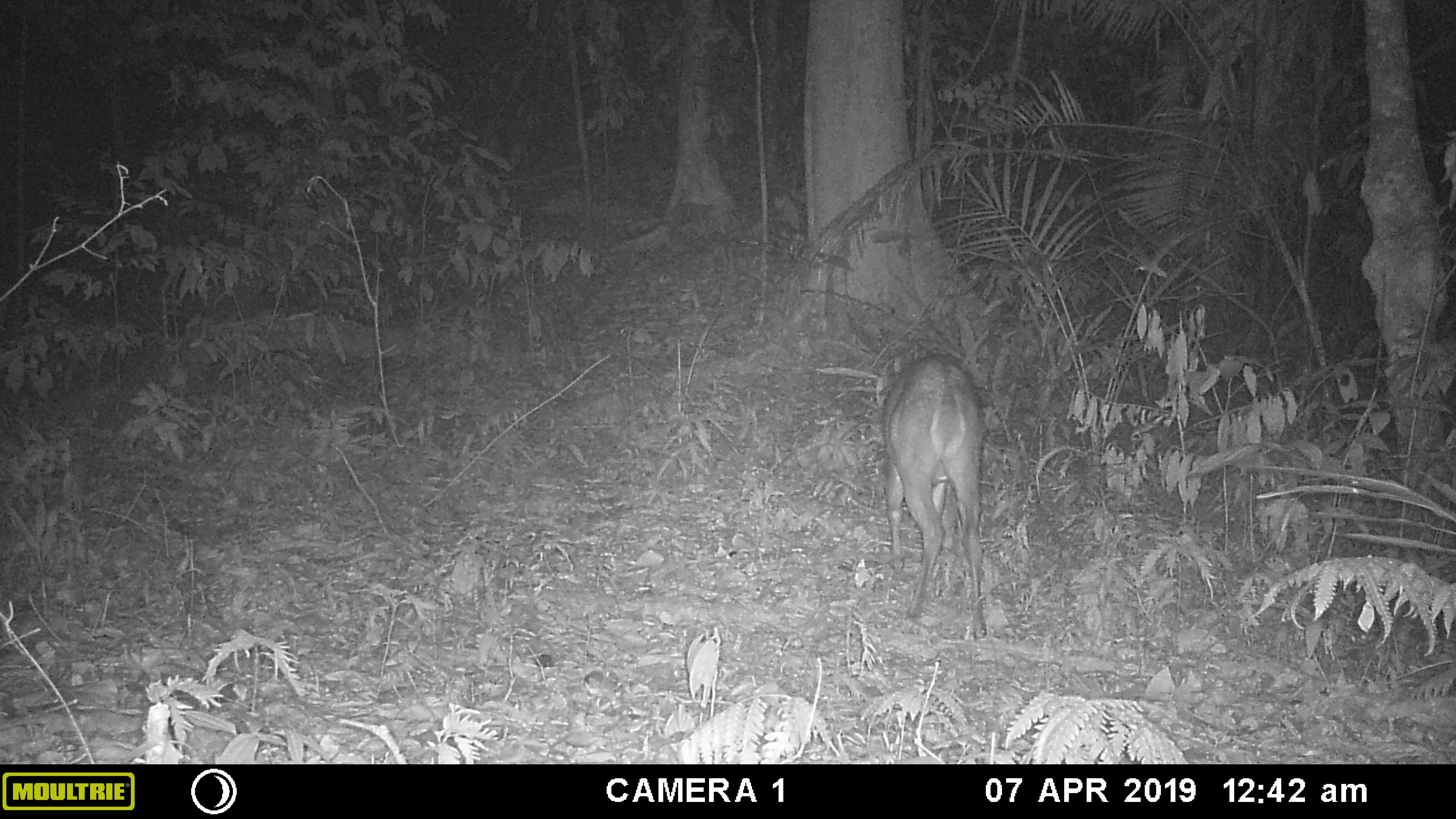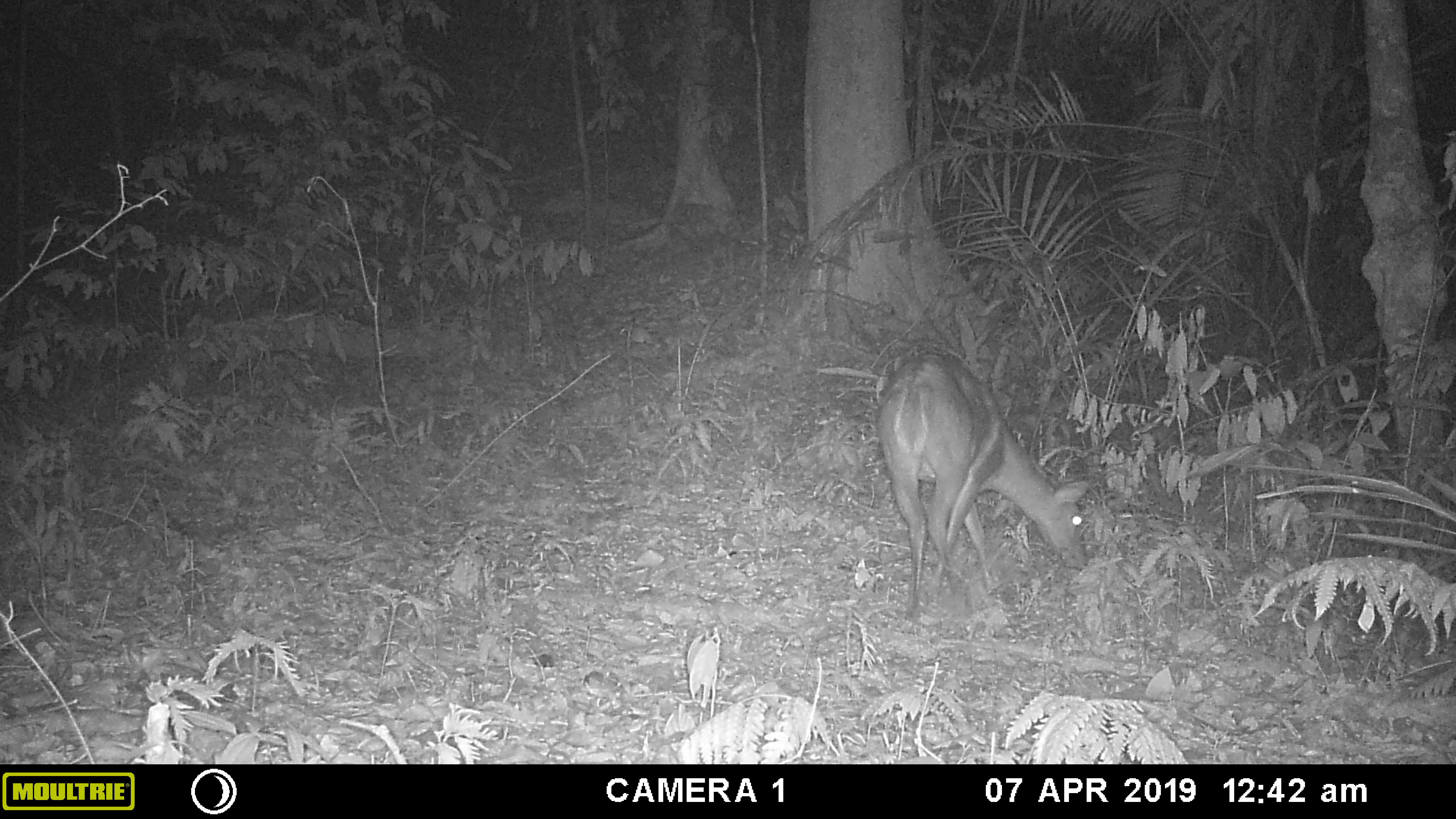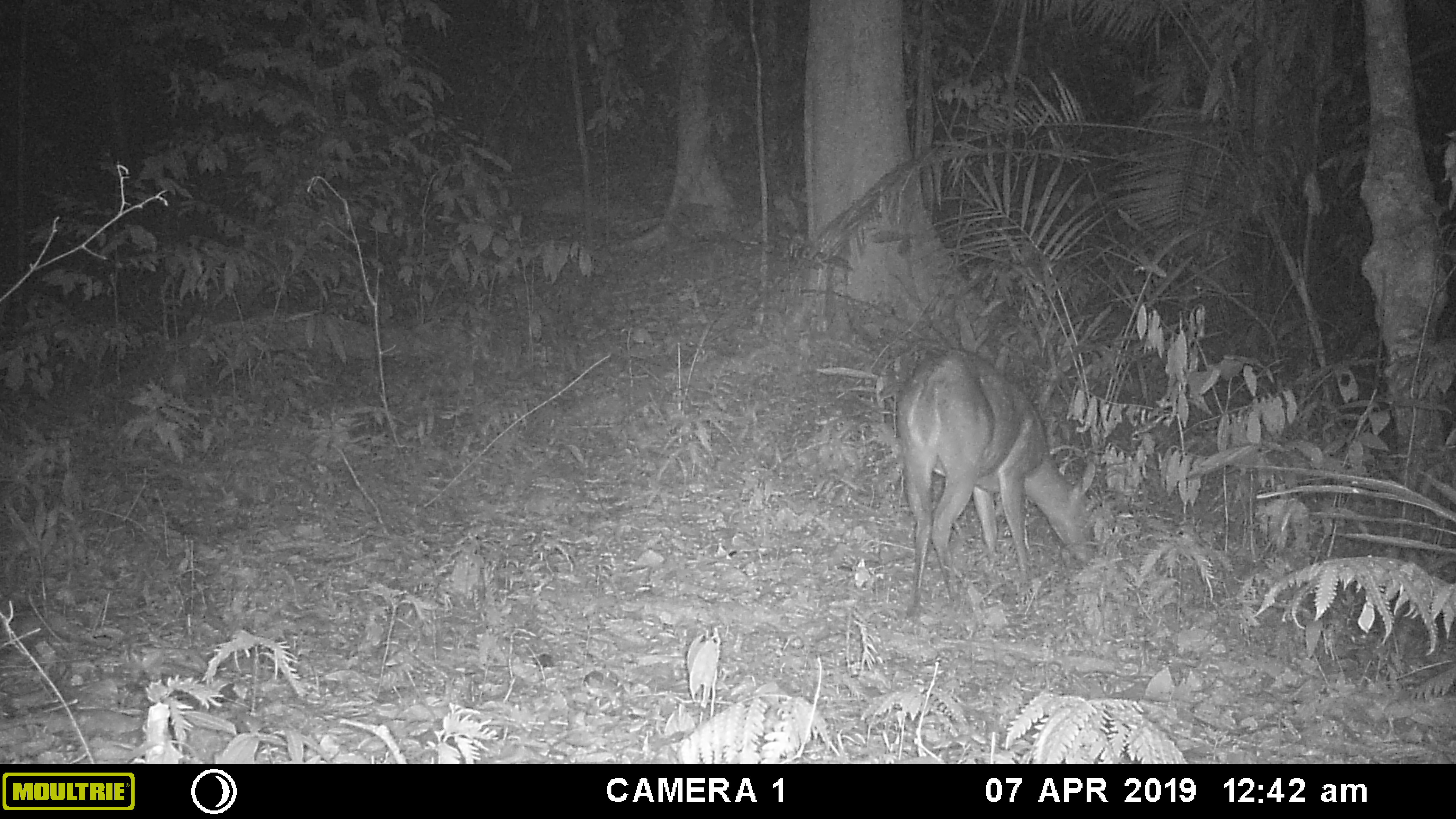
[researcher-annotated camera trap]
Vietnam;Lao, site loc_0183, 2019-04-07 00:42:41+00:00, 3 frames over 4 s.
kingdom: Animalia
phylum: Chordata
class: Mammalia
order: Artiodactyla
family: Cervidae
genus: Muntiacus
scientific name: Muntiacus vuquangensis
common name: large-antlered muntjac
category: large antlered muntjac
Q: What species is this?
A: Large antlered muntjac (large-antlered muntjac) (Muntiacus vuquangensis).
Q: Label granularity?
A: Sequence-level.